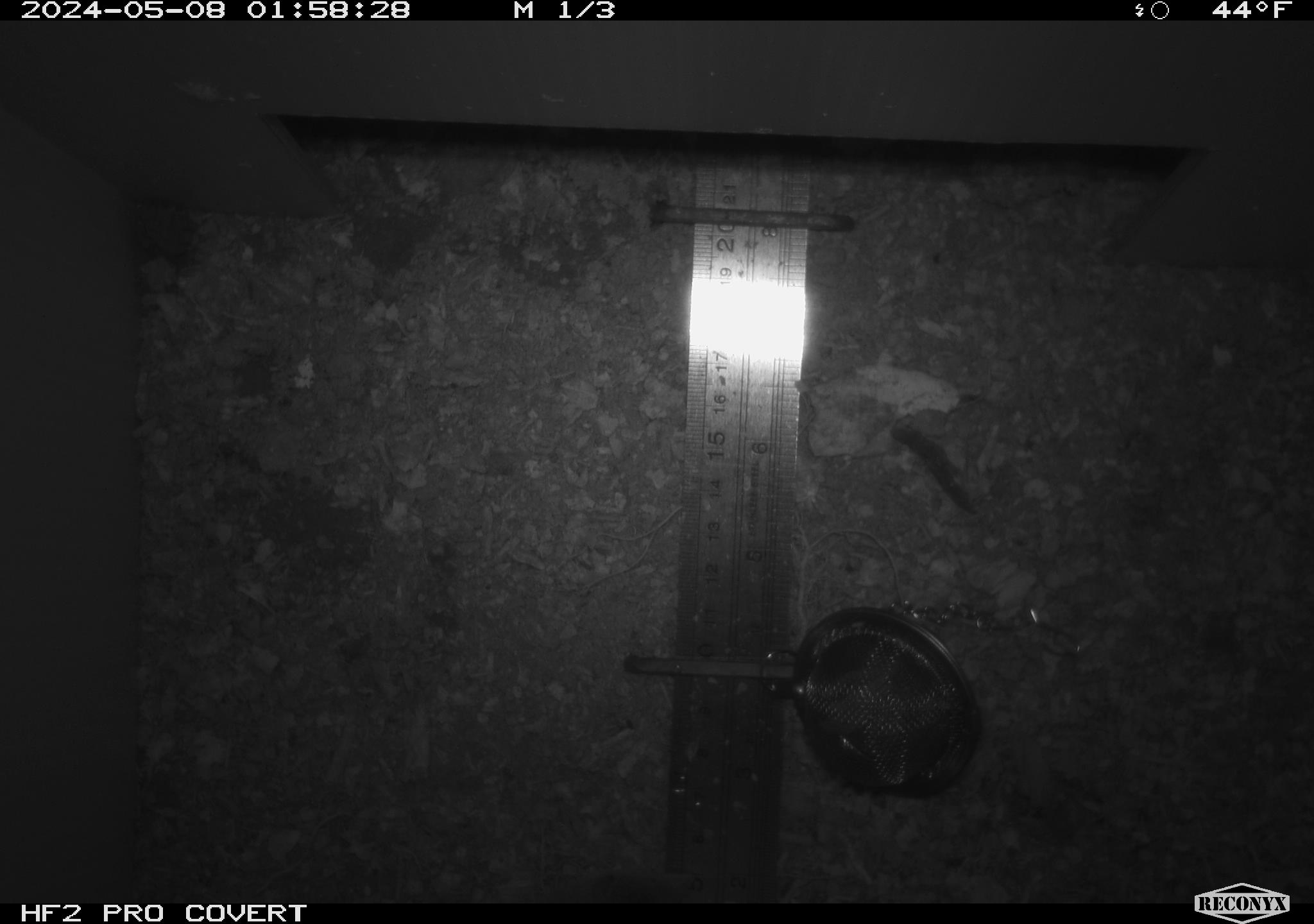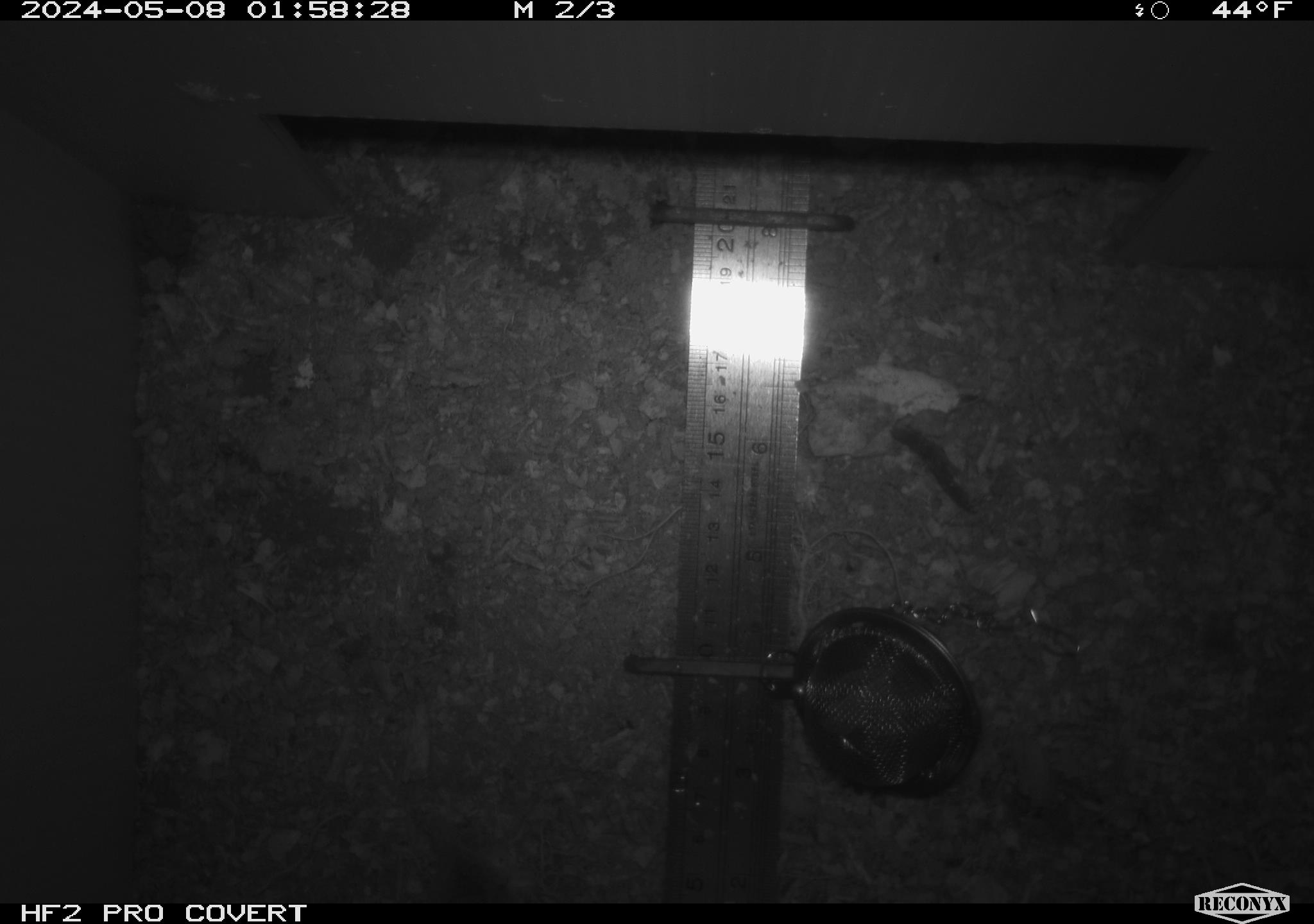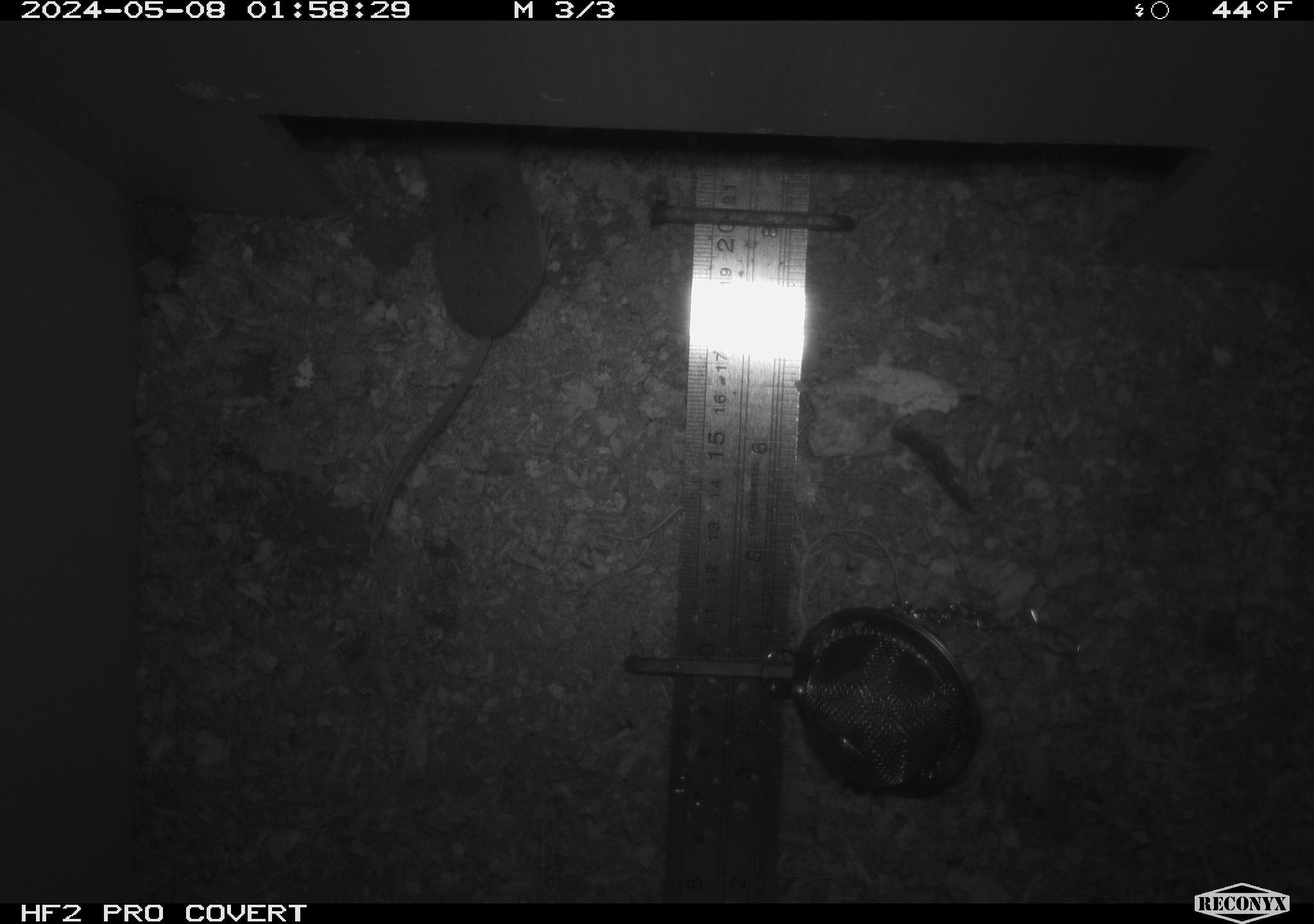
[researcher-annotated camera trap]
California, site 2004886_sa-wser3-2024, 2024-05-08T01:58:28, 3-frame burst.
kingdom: Animalia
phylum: Chordata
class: Mammalia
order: Eulipotyphla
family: Soricidae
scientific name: Soricidae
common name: shrews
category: soricidae family